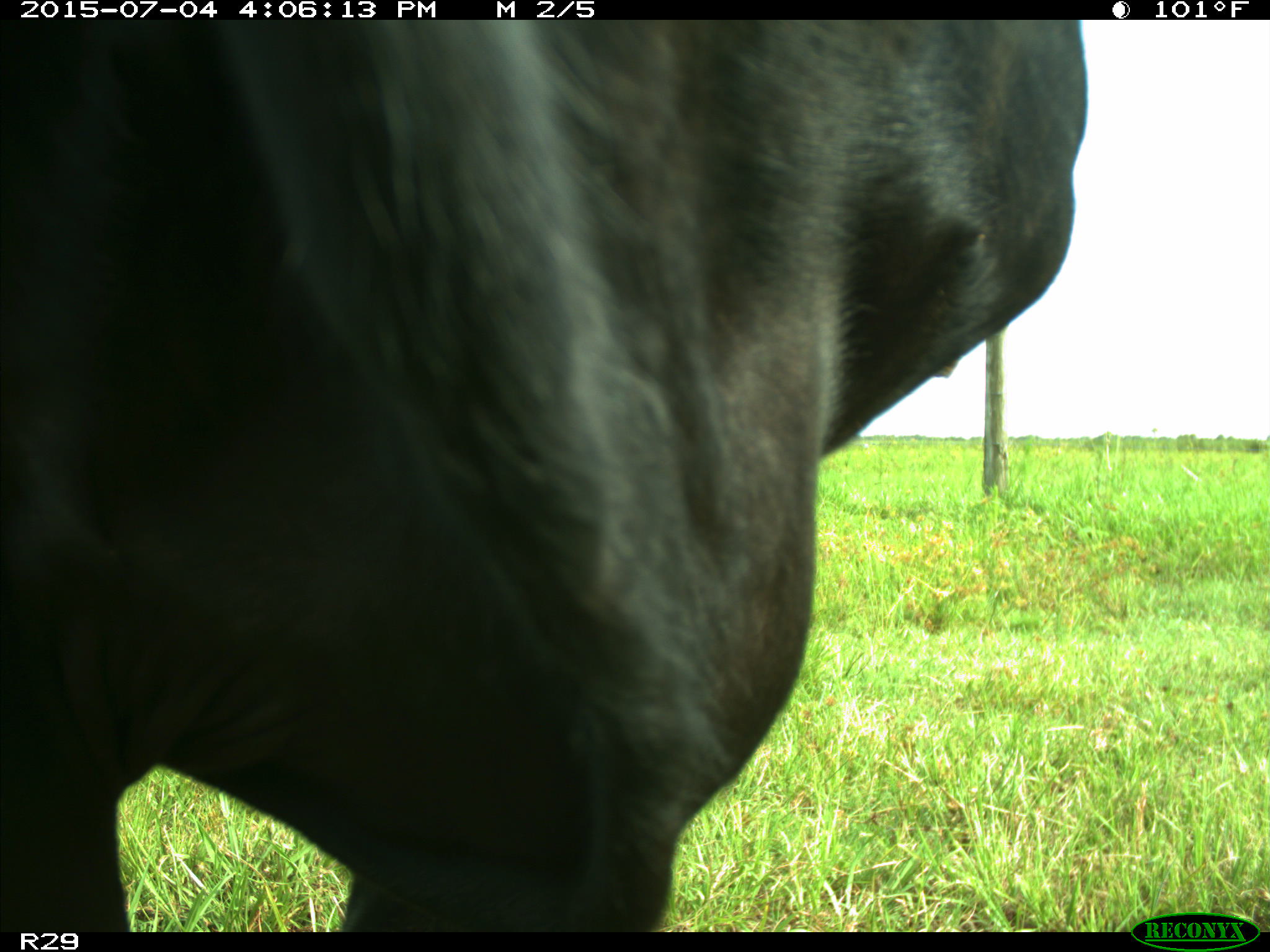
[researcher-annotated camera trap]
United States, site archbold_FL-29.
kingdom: Animalia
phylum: Chordata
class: Mammalia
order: Artiodactyla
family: Bovidae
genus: Bos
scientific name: Bos taurus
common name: domestic cow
Bos taurus (domestic cow).